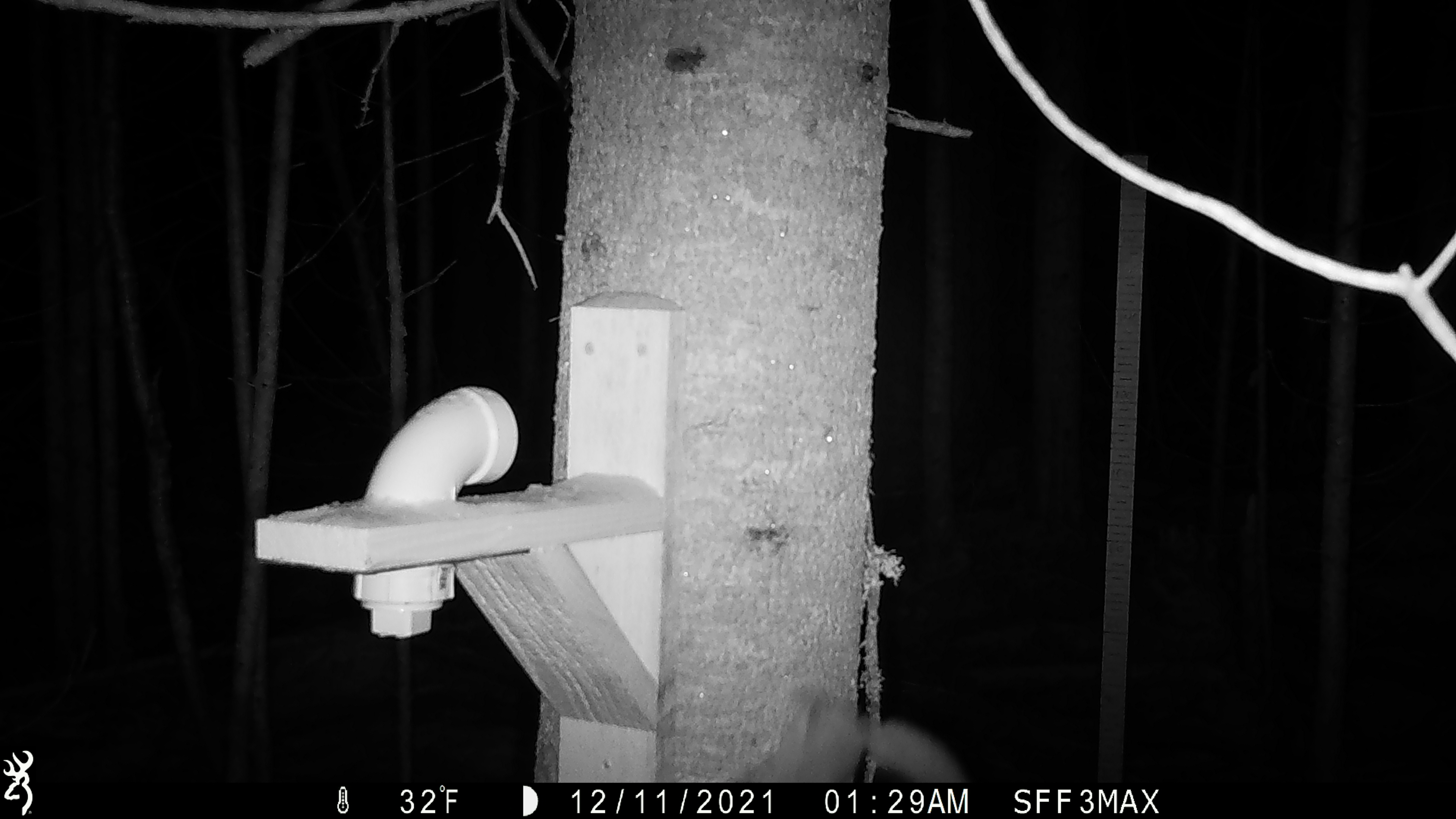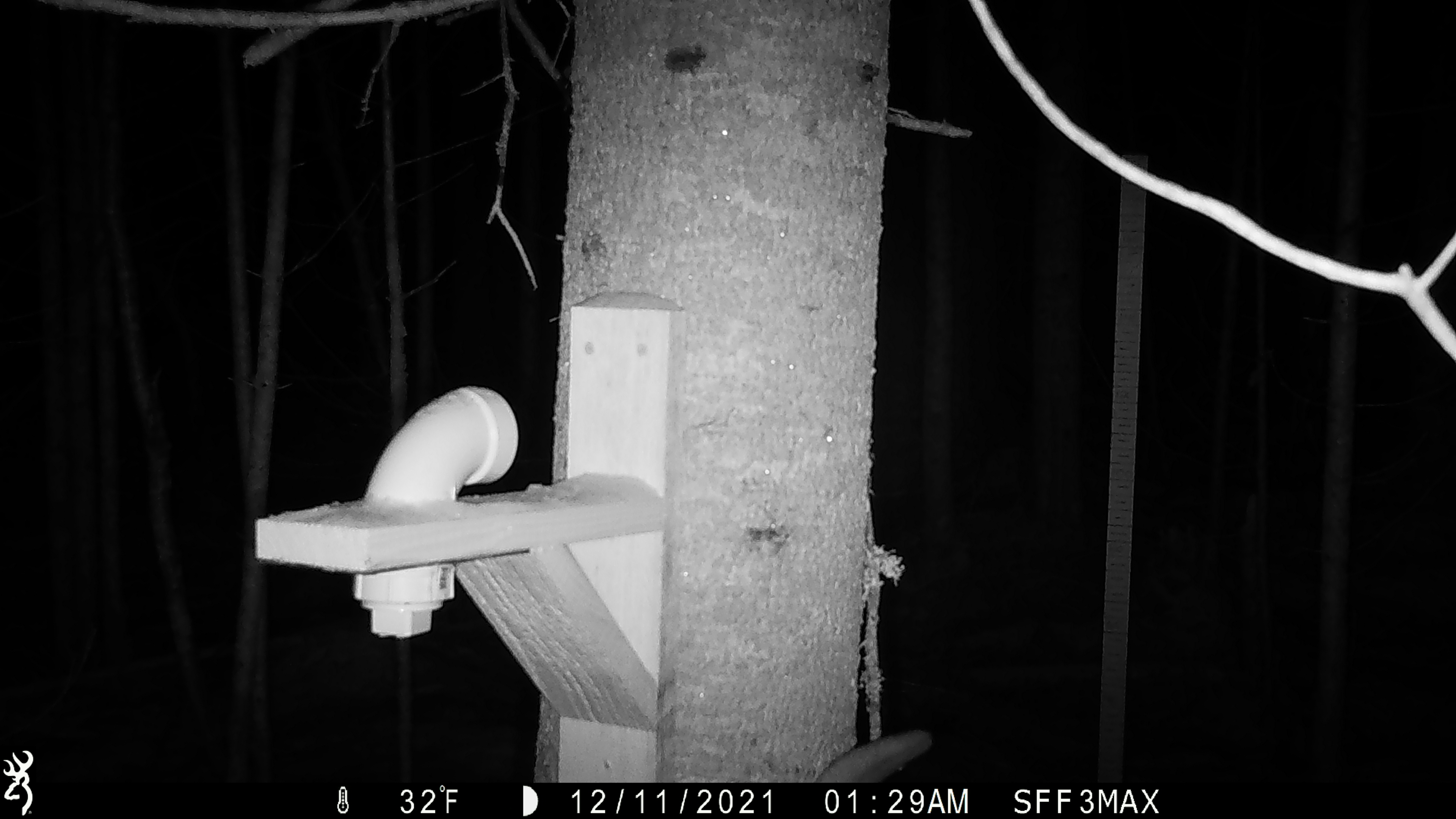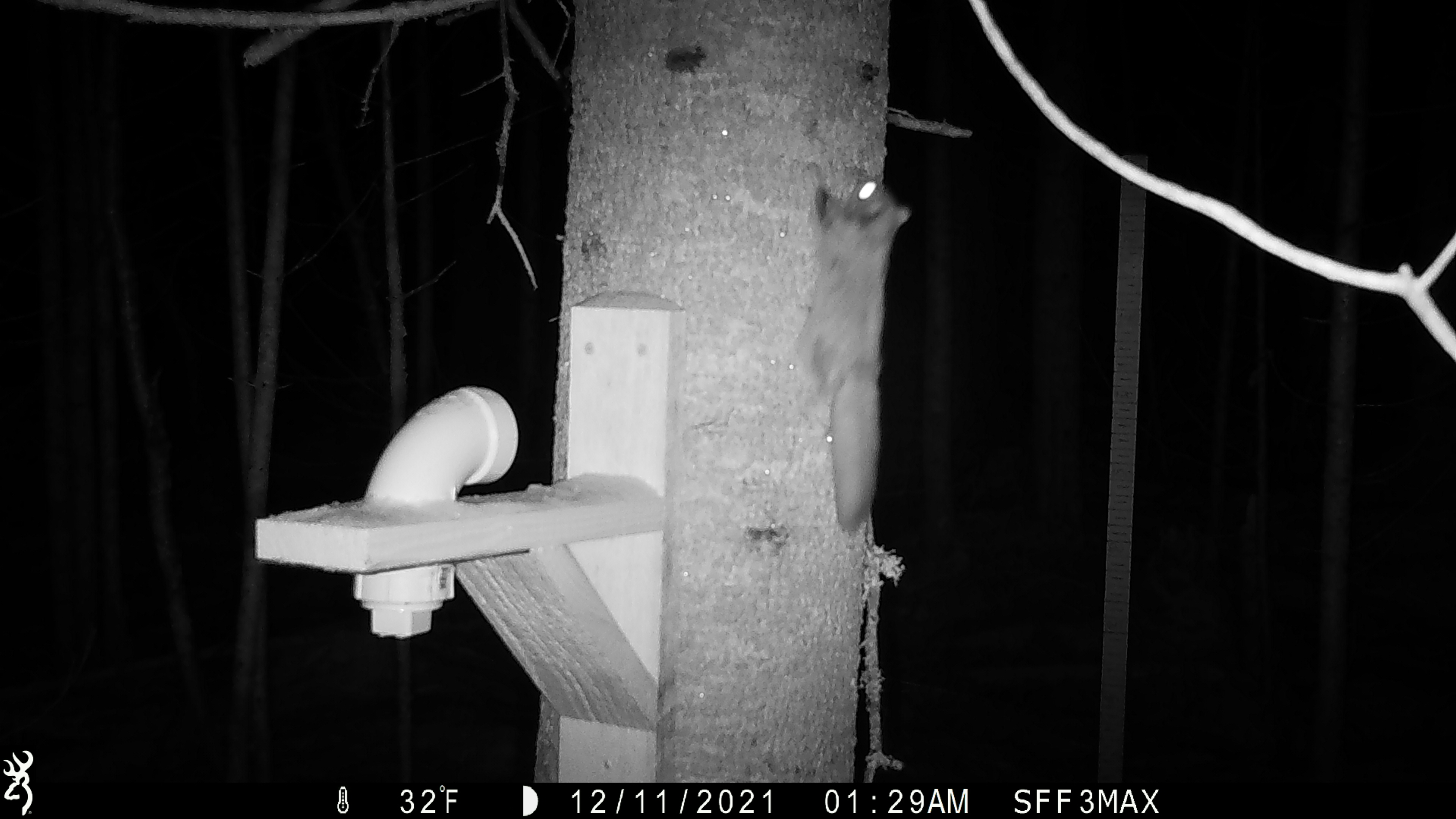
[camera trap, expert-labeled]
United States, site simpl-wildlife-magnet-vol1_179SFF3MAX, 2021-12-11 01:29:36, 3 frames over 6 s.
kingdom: Animalia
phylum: Chordata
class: Mammalia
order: Rodentia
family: Sciuridae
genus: Glaucomys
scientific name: Glaucomys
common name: flying squirrel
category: flying squirrel sp.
Flying squirrel sp. (flying squirrel) (Glaucomys).